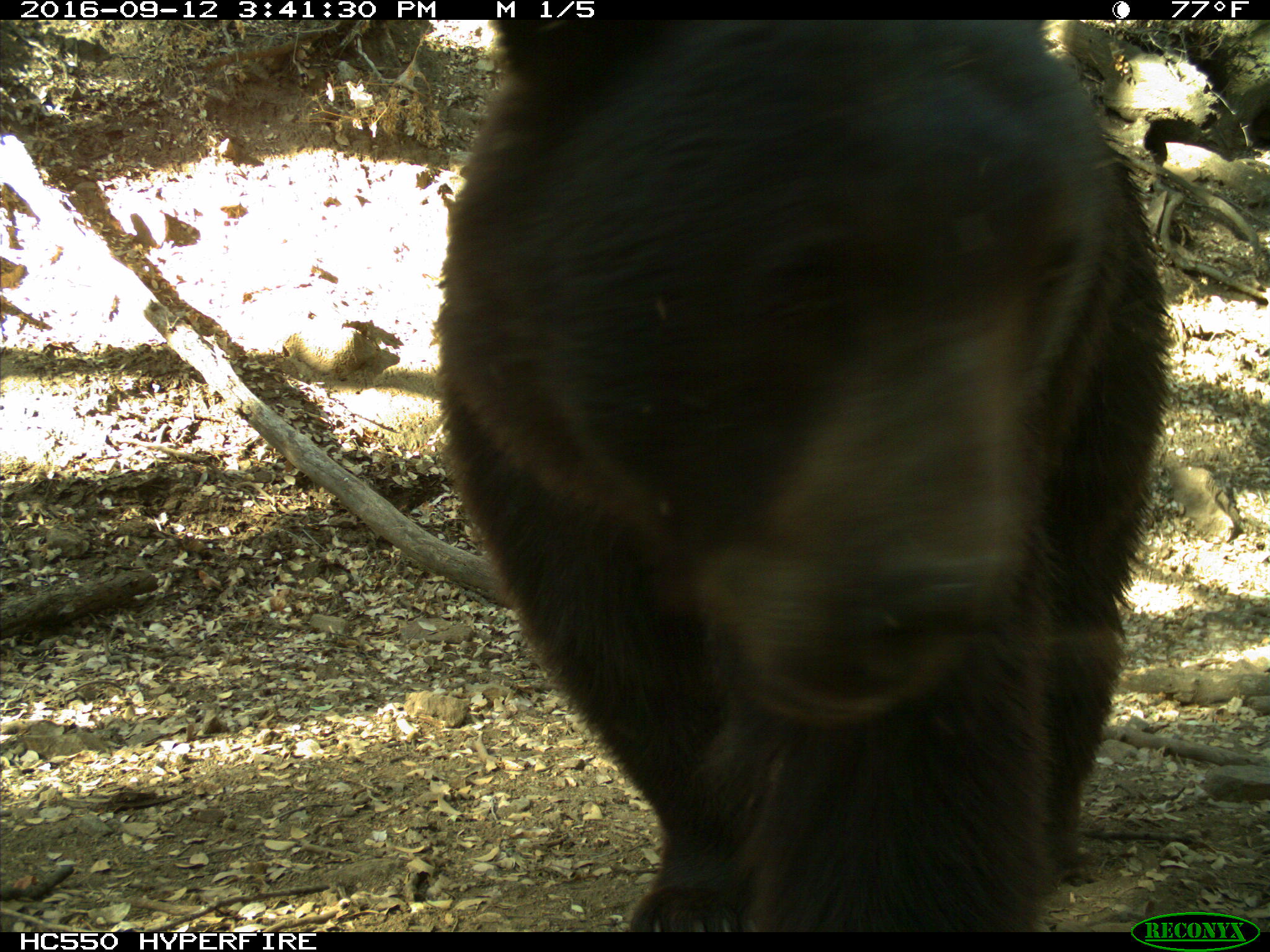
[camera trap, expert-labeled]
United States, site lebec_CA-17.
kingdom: Animalia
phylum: Chordata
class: Mammalia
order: Carnivora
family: Ursidae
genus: Ursus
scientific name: Ursus americanus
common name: american black bear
Ursus americanus (american black bear).